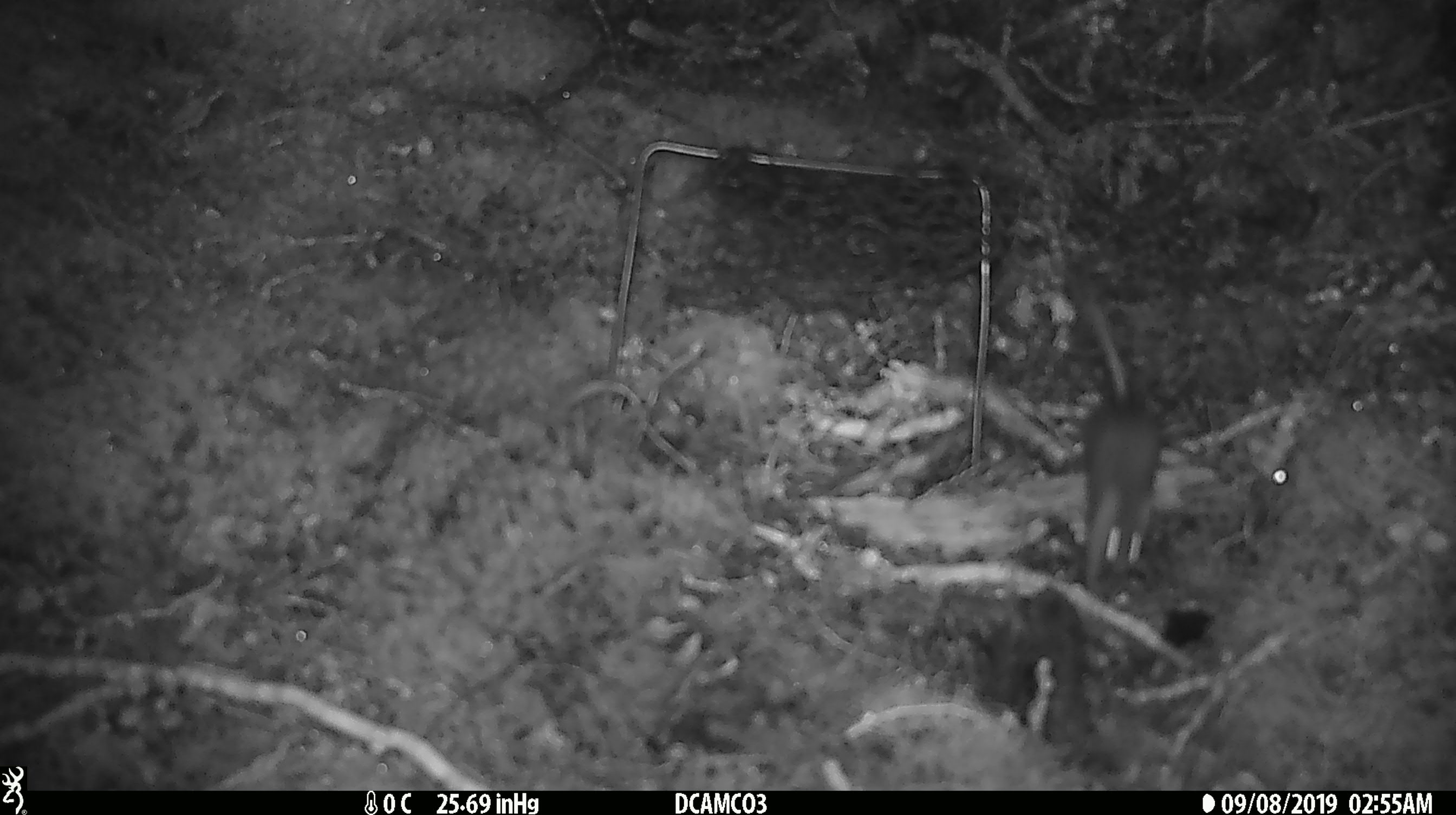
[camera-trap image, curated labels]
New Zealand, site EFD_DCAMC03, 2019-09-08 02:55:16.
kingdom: Animalia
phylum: Chordata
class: Mammalia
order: Rodentia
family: Muridae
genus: Mus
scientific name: Mus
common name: mouse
Mouse (Mus).